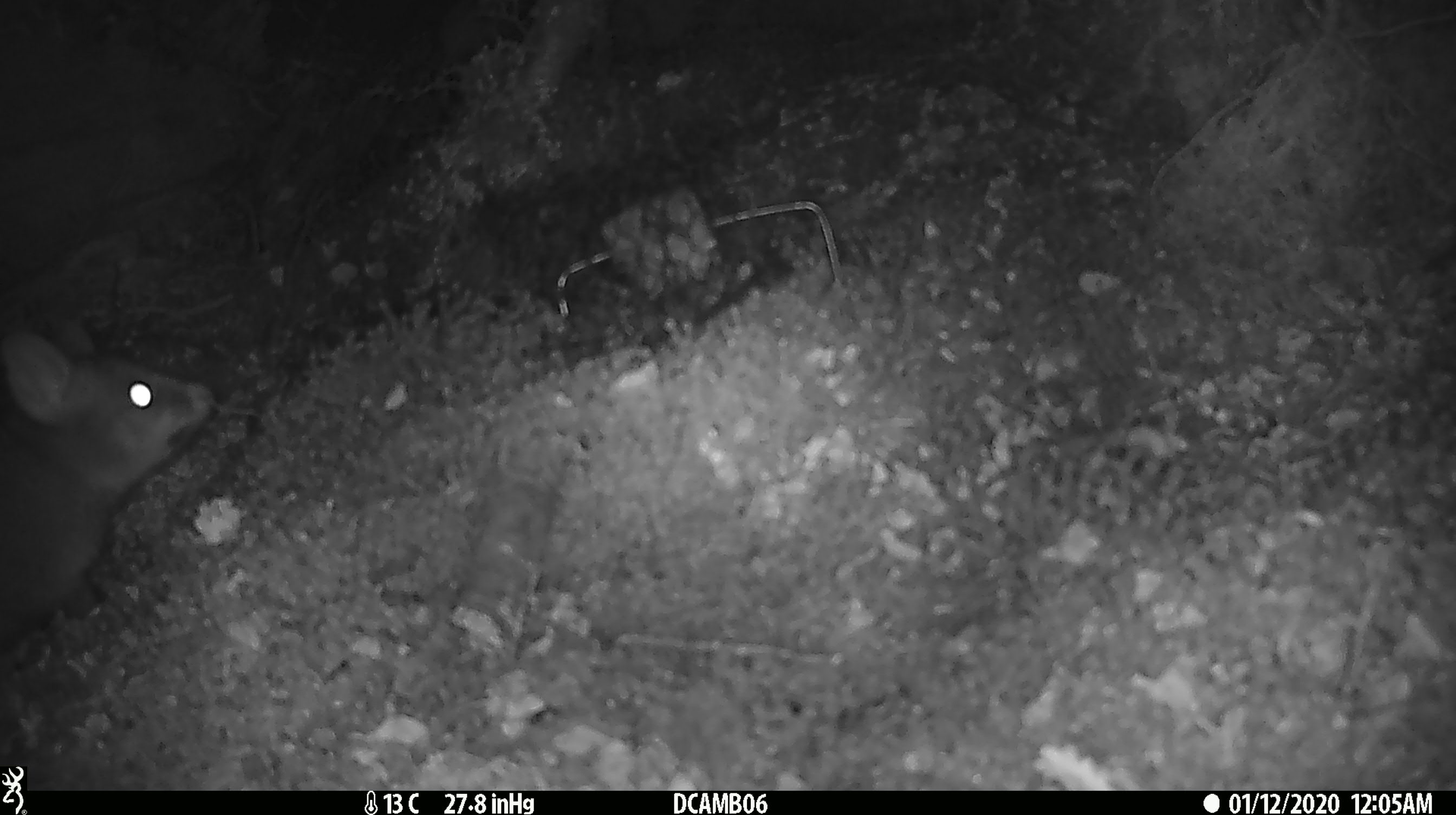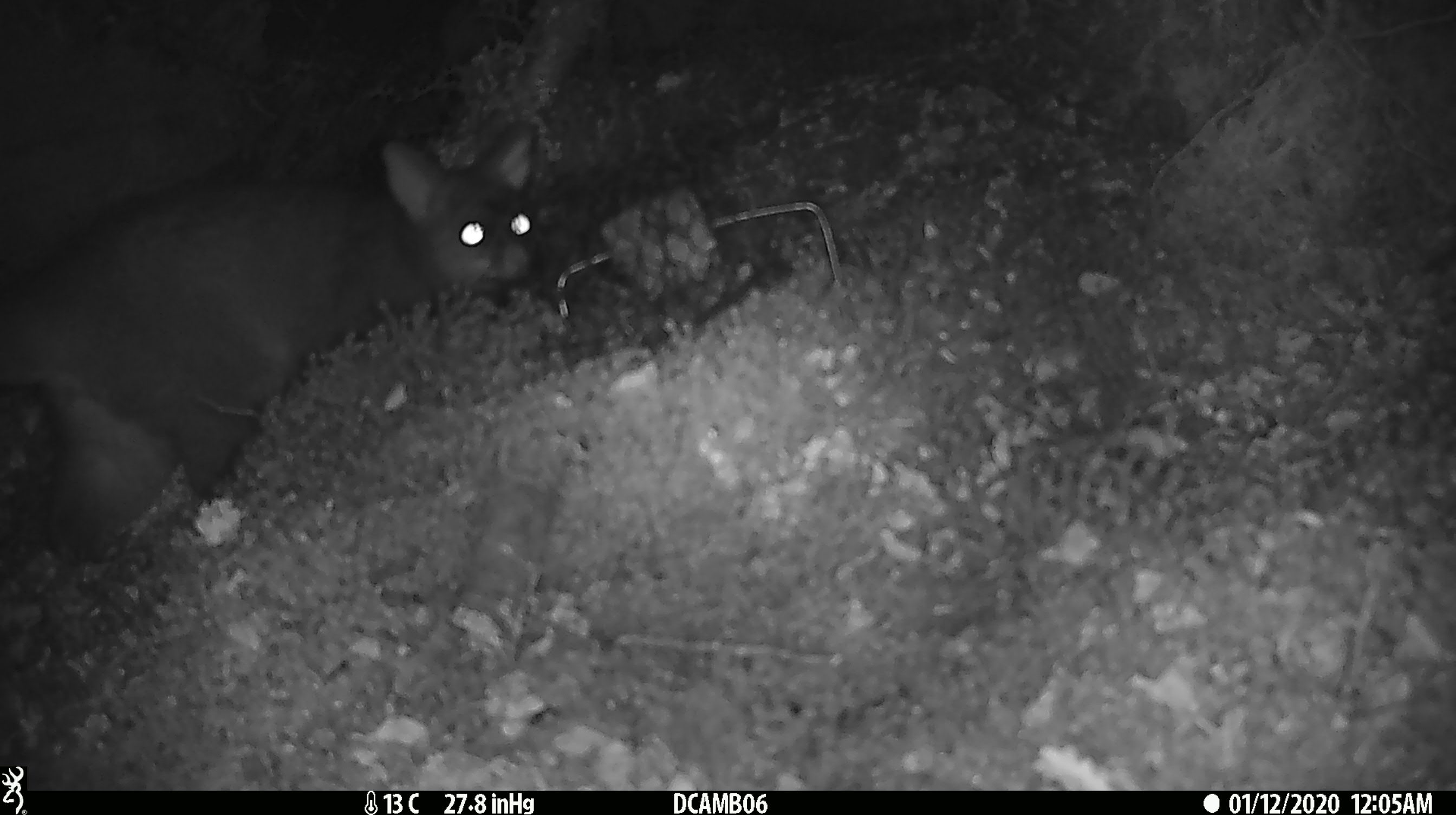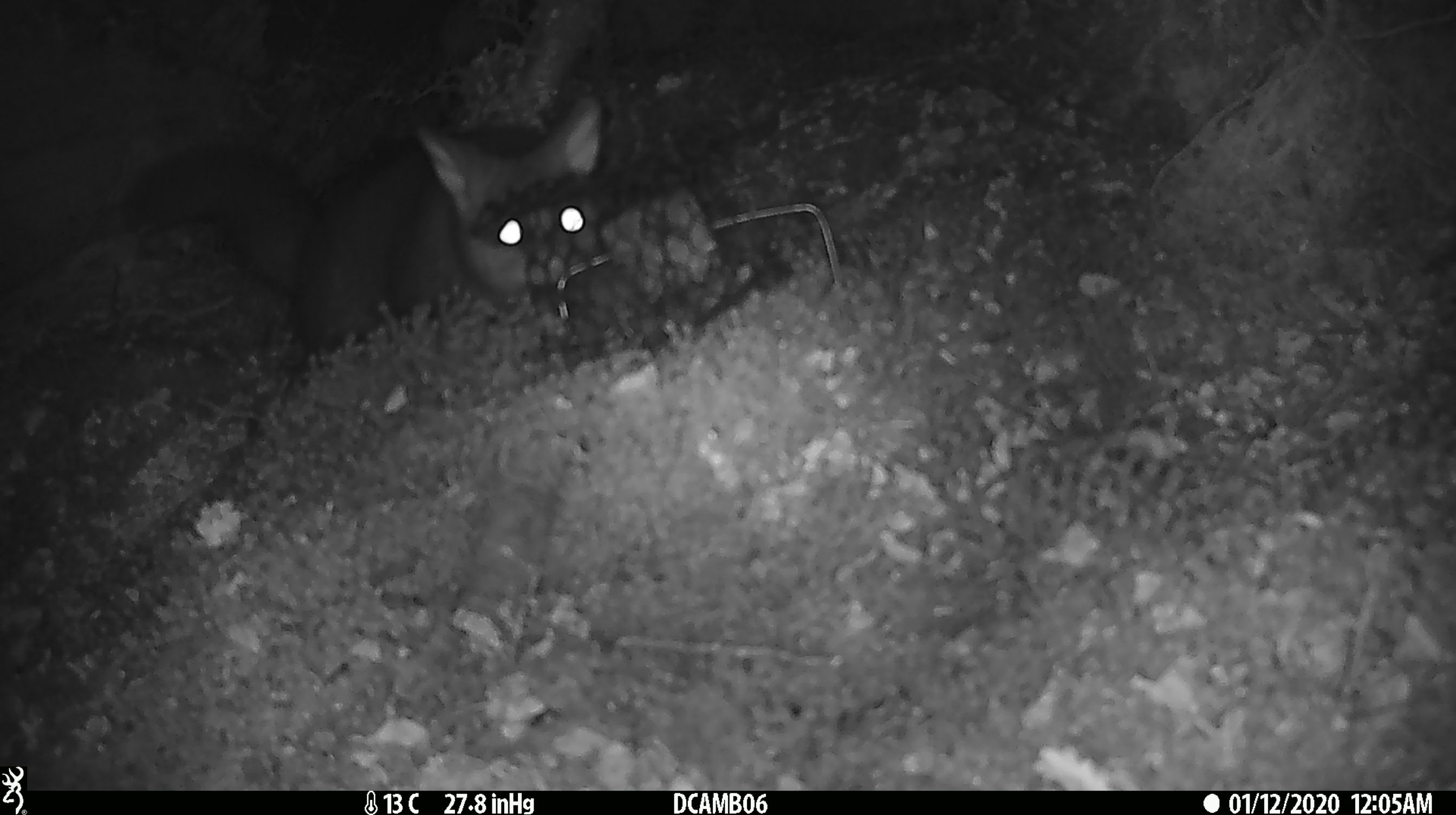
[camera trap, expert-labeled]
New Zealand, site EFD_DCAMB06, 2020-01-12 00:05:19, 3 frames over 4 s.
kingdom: Animalia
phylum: Chordata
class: Mammalia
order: Diprotodontia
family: Phalangeridae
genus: Trichosurus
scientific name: Trichosurus vulpecula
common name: common brushtail possum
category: possum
Possum (common brushtail possum) (Trichosurus vulpecula).